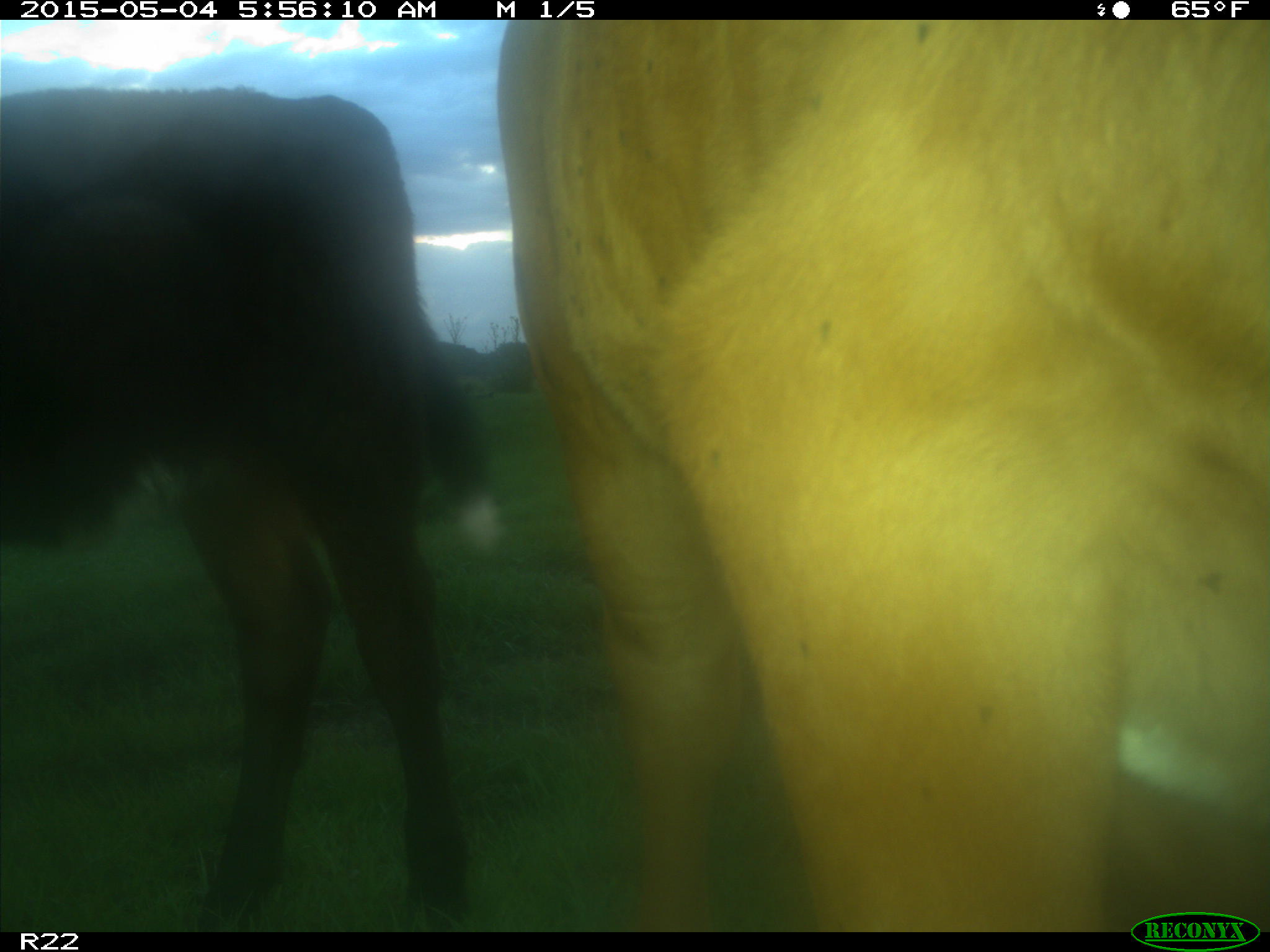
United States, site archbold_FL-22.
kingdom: Animalia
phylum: Chordata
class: Mammalia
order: Artiodactyla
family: Bovidae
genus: Bos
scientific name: Bos taurus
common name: domestic cow